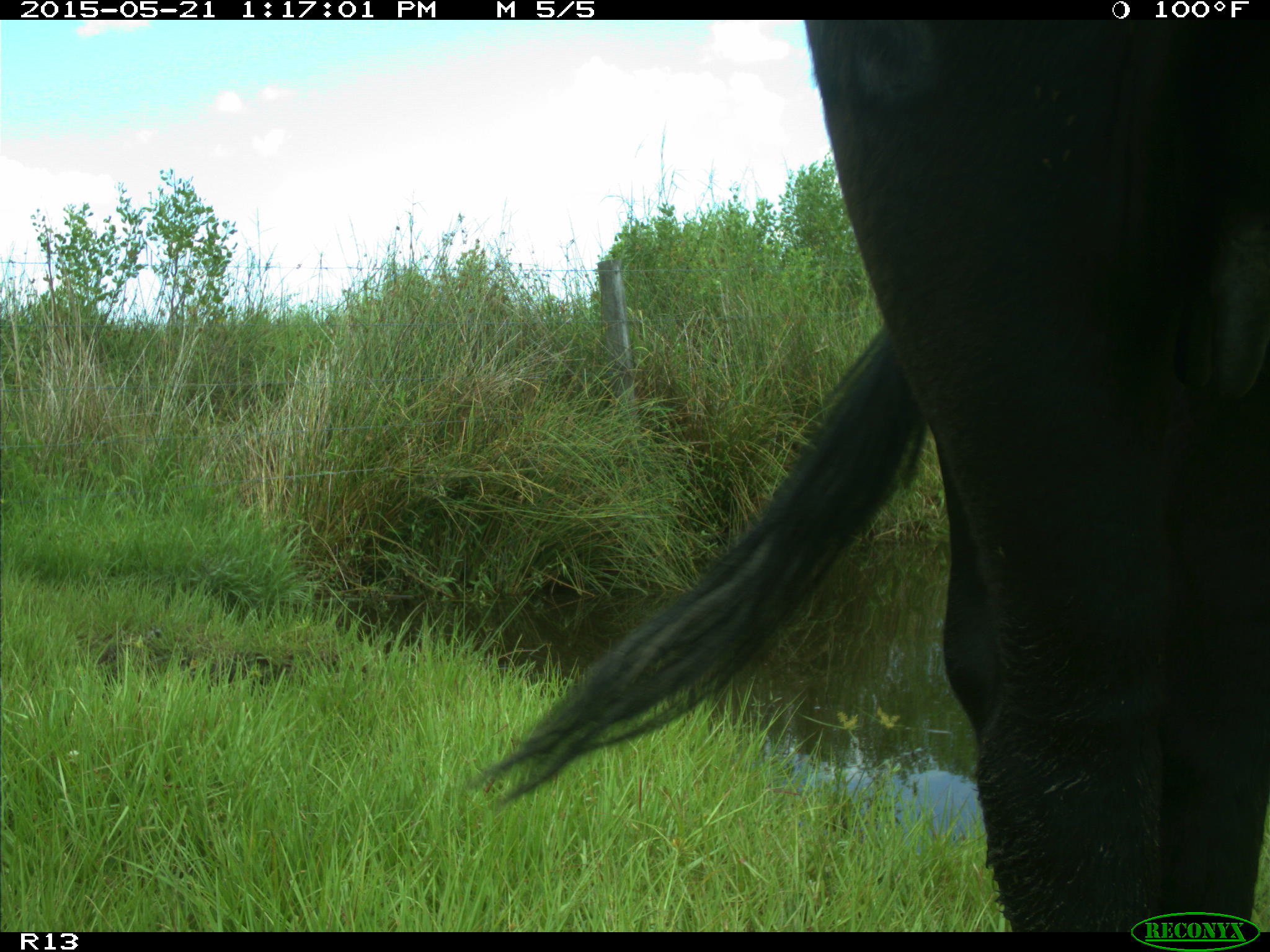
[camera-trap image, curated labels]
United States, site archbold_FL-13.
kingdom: Animalia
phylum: Chordata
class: Mammalia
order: Artiodactyla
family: Bovidae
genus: Bos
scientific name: Bos taurus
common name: domestic cow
Bos taurus (domestic cow).